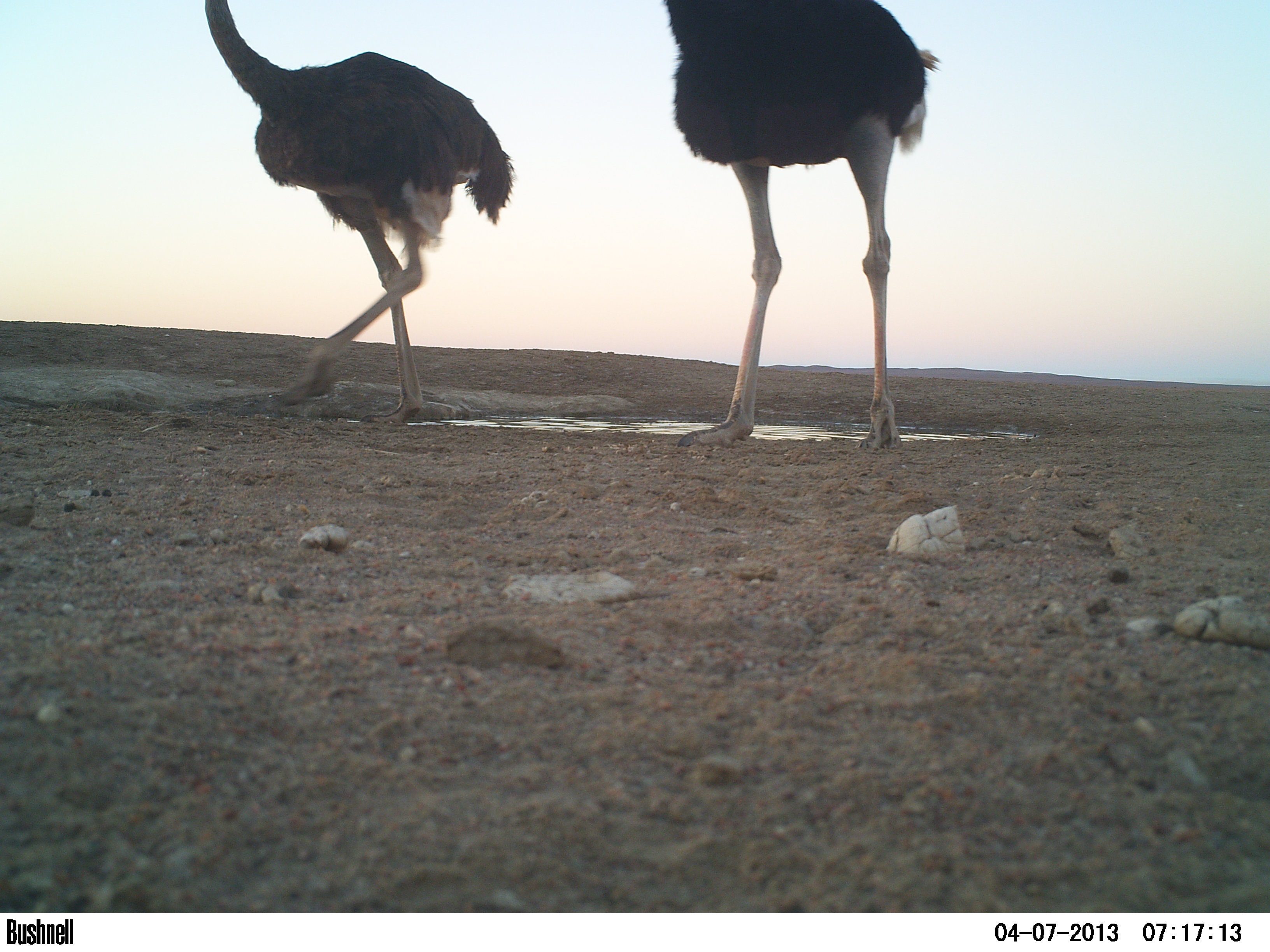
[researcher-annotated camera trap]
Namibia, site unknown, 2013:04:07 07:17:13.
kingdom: Animalia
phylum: Chordata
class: Aves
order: Struthioniformes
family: Struthionidae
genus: Struthio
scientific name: Struthio camelus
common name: common ostrich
Struthio camelus (common ostrich).